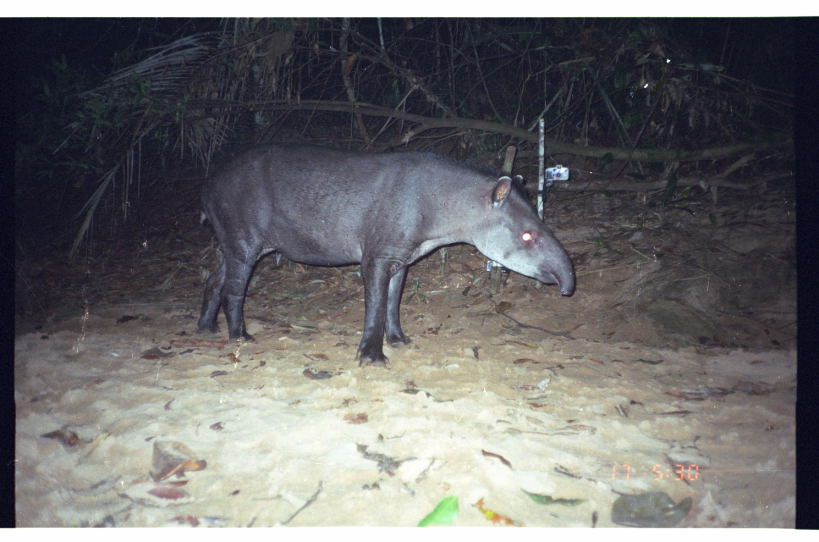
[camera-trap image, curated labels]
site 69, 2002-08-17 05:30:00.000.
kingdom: Animalia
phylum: Chordata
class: Mammalia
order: Perissodactyla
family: Tapiridae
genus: Tapirus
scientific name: Tapirus terrestris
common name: south american tapir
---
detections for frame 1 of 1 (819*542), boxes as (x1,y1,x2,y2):
tapirus terrestris: (198,143,577,368)